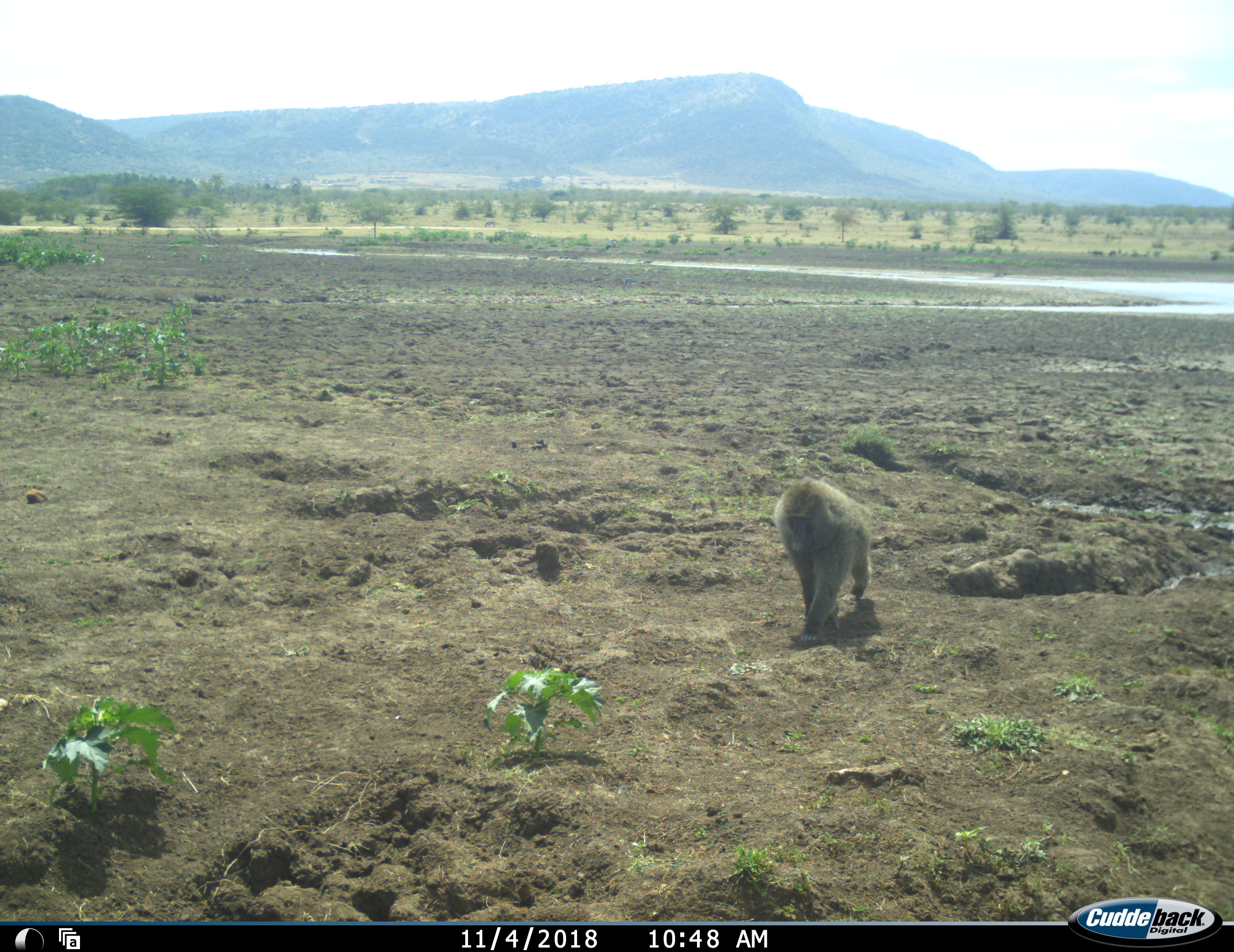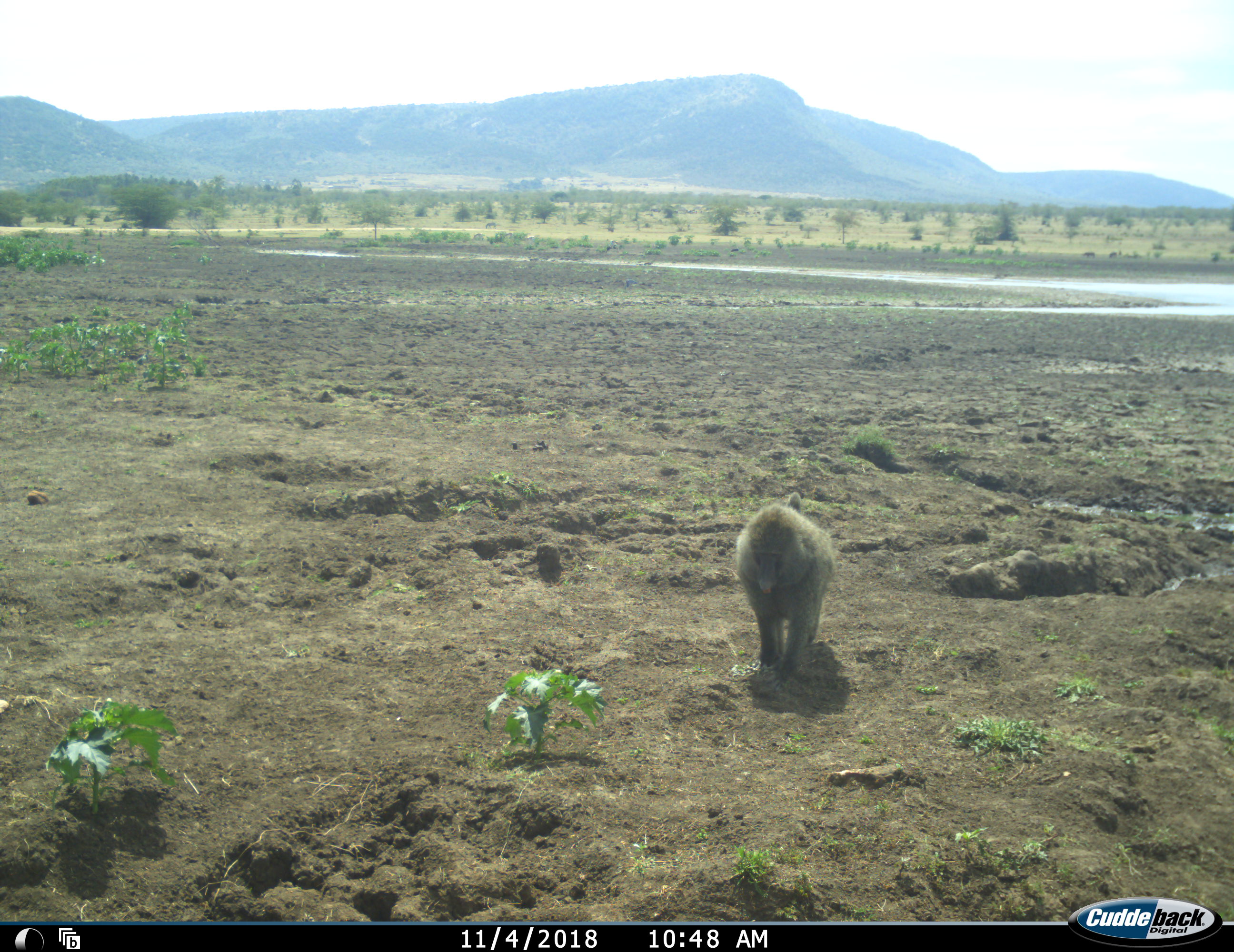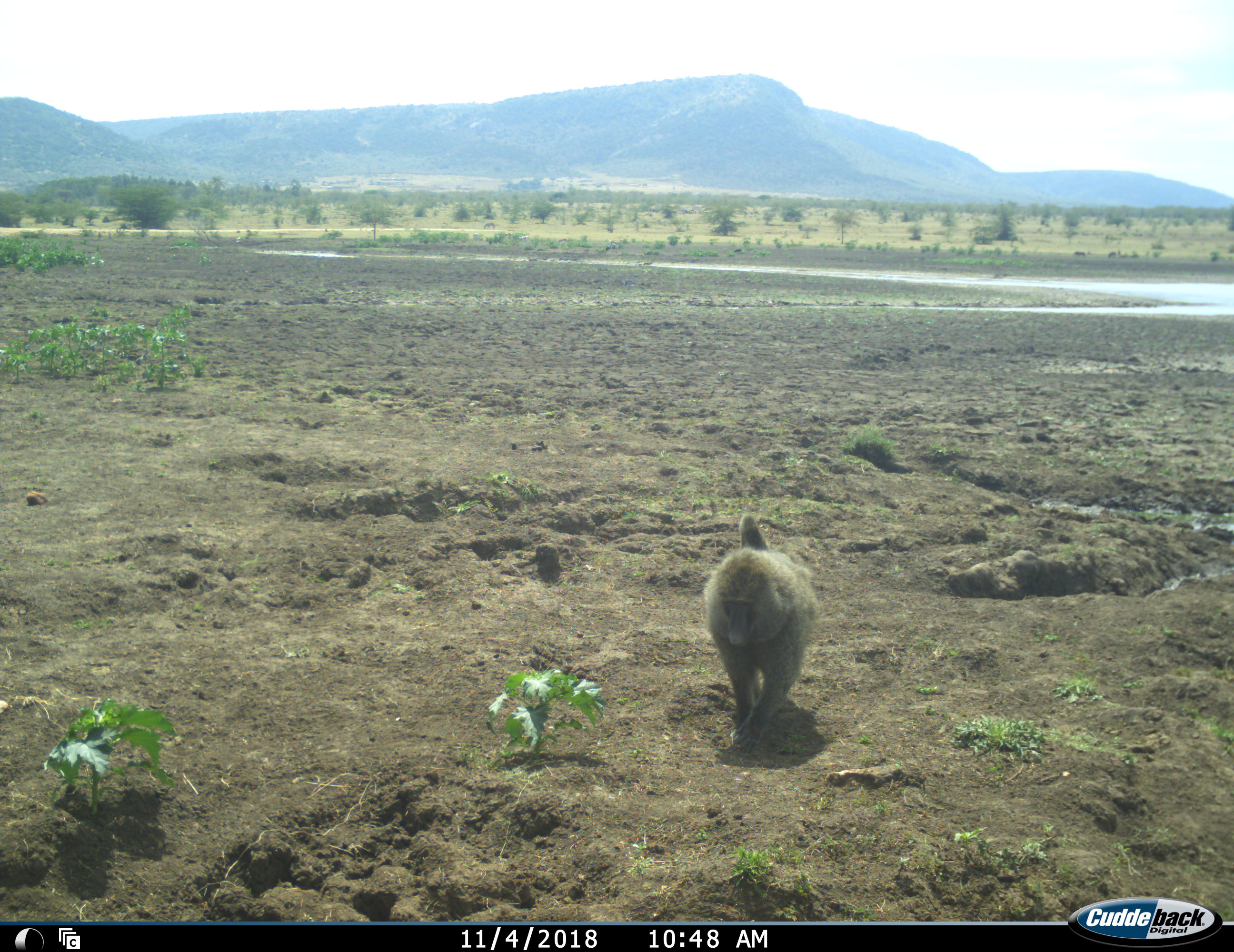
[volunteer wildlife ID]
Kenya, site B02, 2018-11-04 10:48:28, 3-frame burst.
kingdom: Animalia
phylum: Chordata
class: Mammalia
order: Primates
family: Cercopithecidae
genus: Papio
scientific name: Papio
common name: baboon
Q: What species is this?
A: Baboon (Papio).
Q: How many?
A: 1.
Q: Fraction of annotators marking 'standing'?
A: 10%.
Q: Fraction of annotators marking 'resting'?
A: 0%.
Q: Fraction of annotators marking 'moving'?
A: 100%.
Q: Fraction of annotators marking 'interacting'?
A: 0%.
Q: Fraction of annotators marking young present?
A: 0%.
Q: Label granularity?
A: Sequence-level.